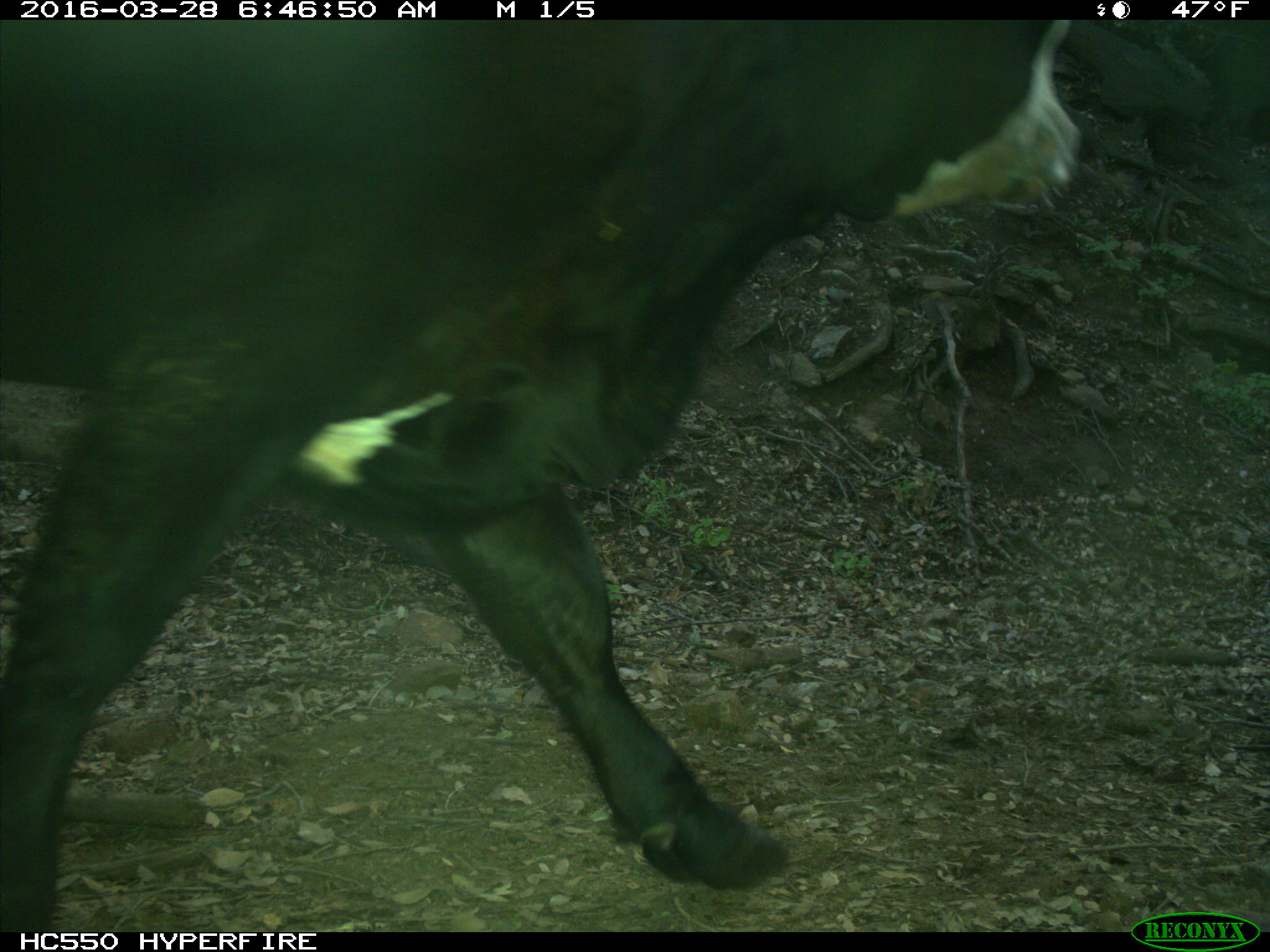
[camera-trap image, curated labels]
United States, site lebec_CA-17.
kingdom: Animalia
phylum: Chordata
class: Mammalia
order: Artiodactyla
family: Bovidae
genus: Bos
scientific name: Bos taurus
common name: domestic cow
Bos taurus (domestic cow).